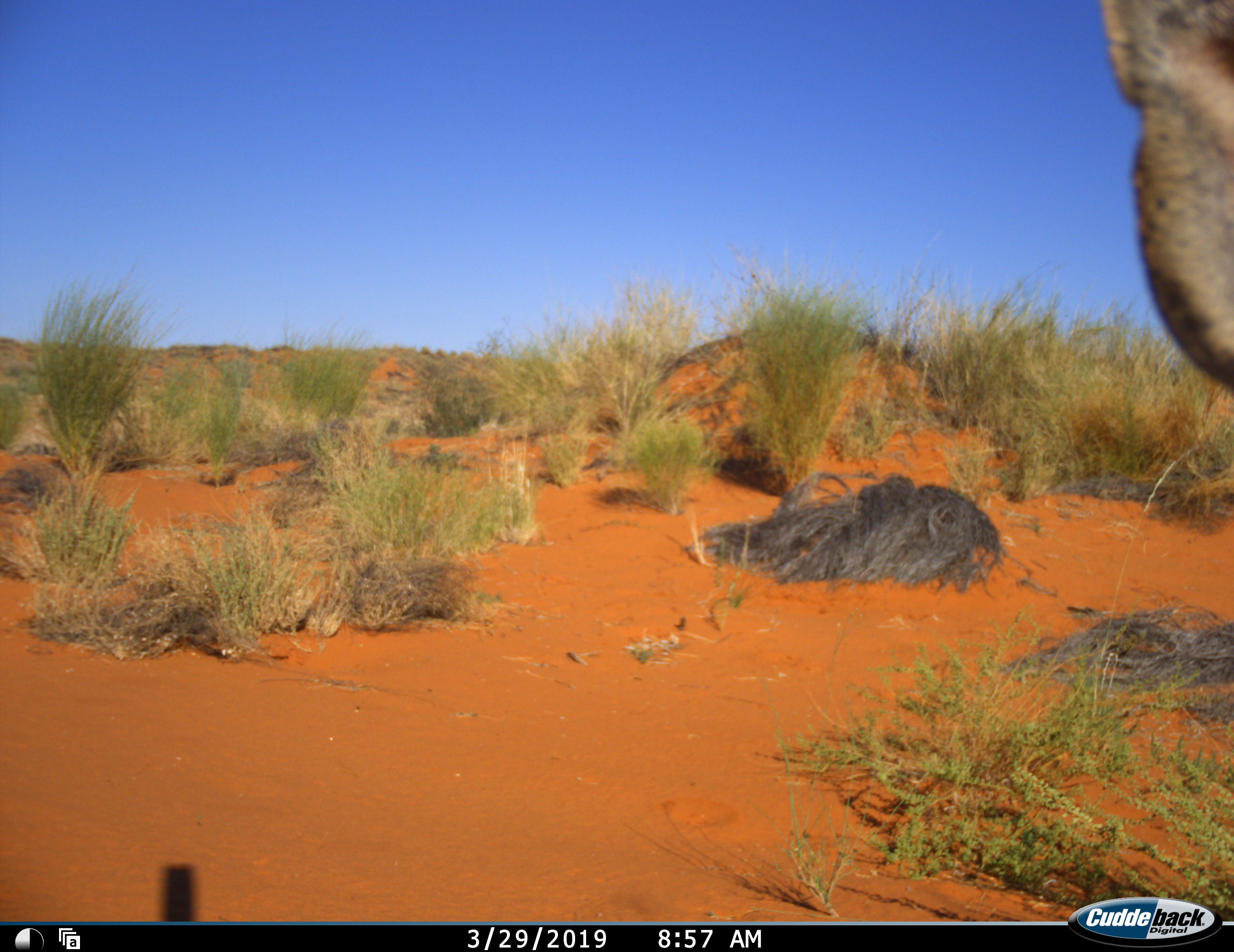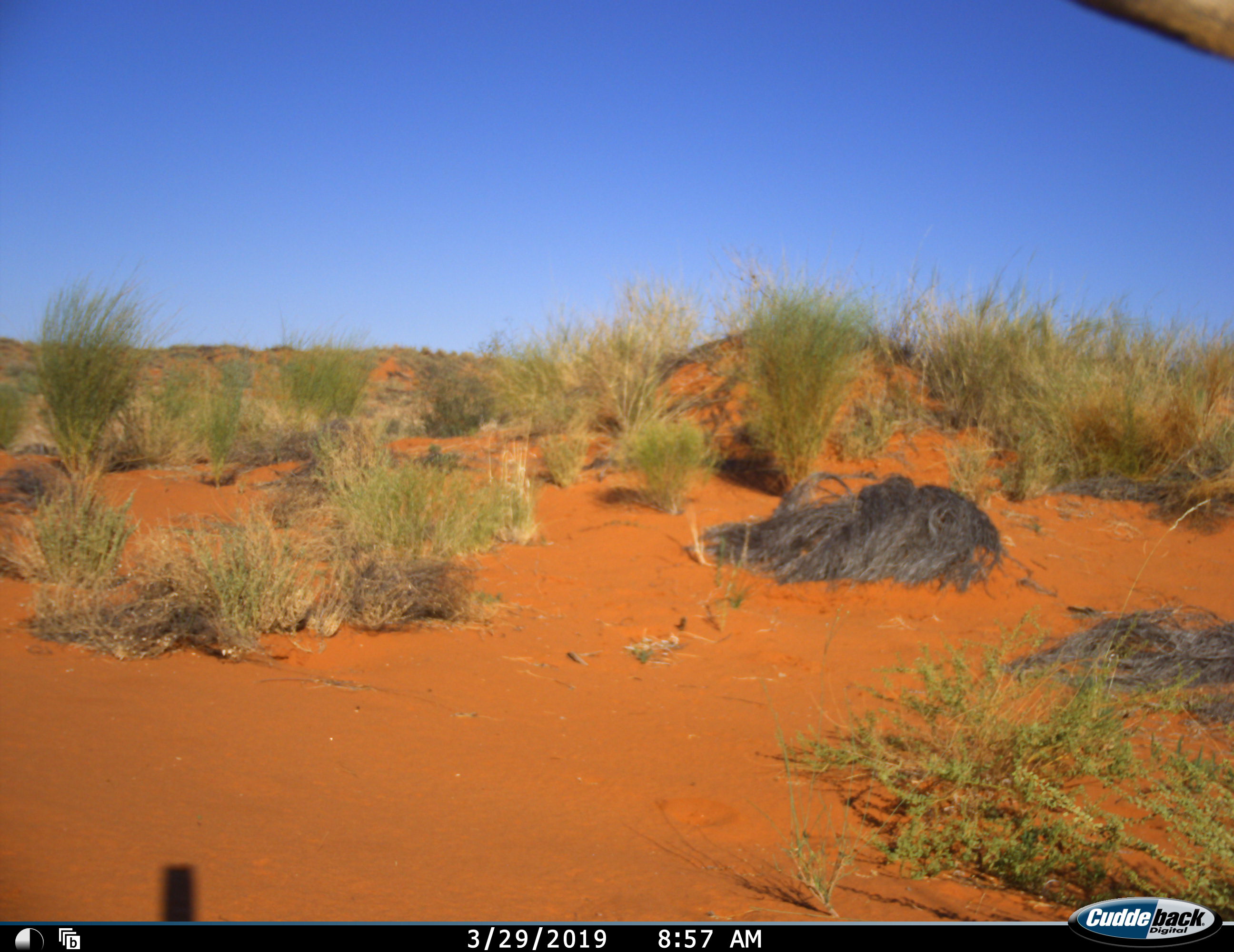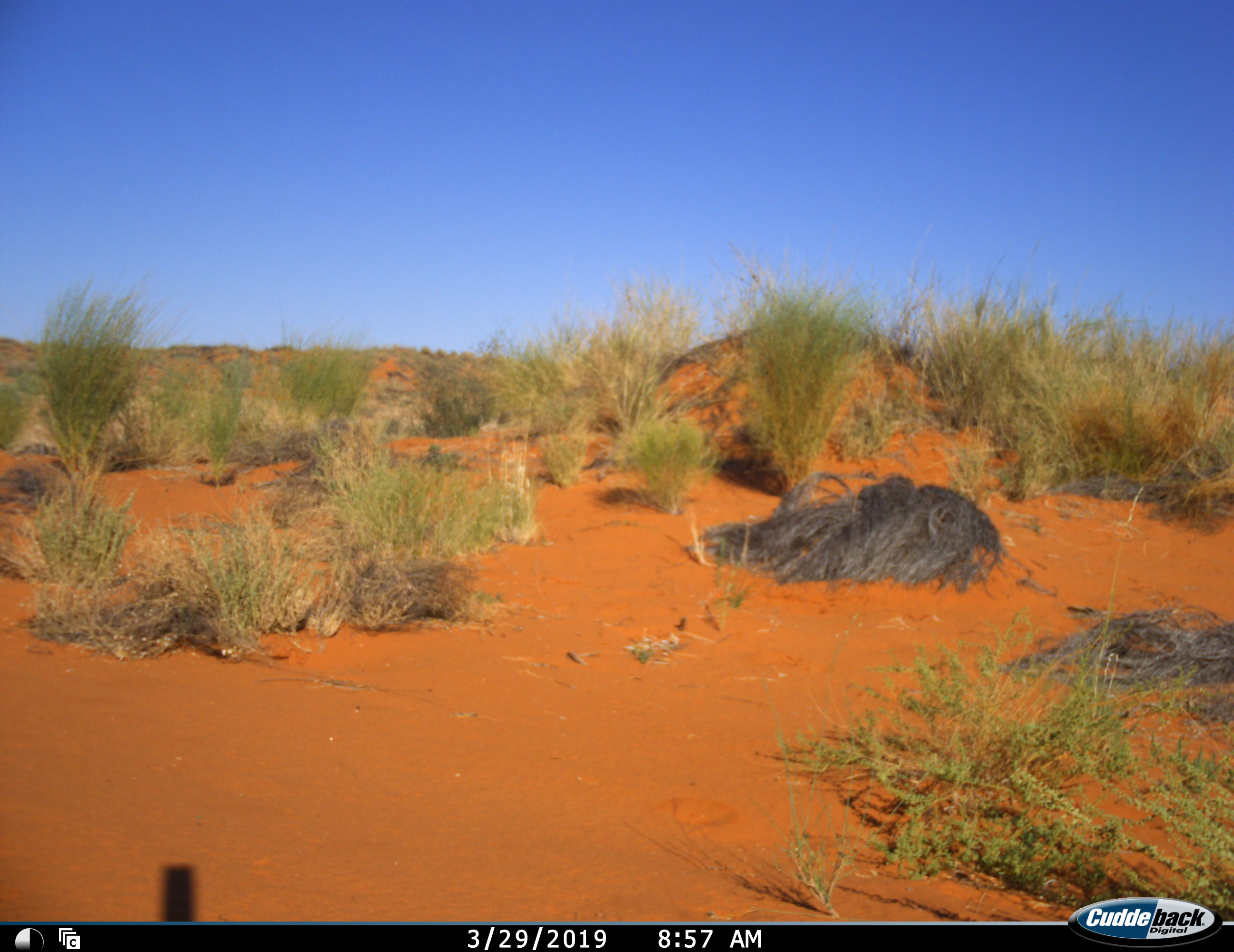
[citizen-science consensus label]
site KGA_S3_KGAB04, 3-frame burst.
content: unidentified animal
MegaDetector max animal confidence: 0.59